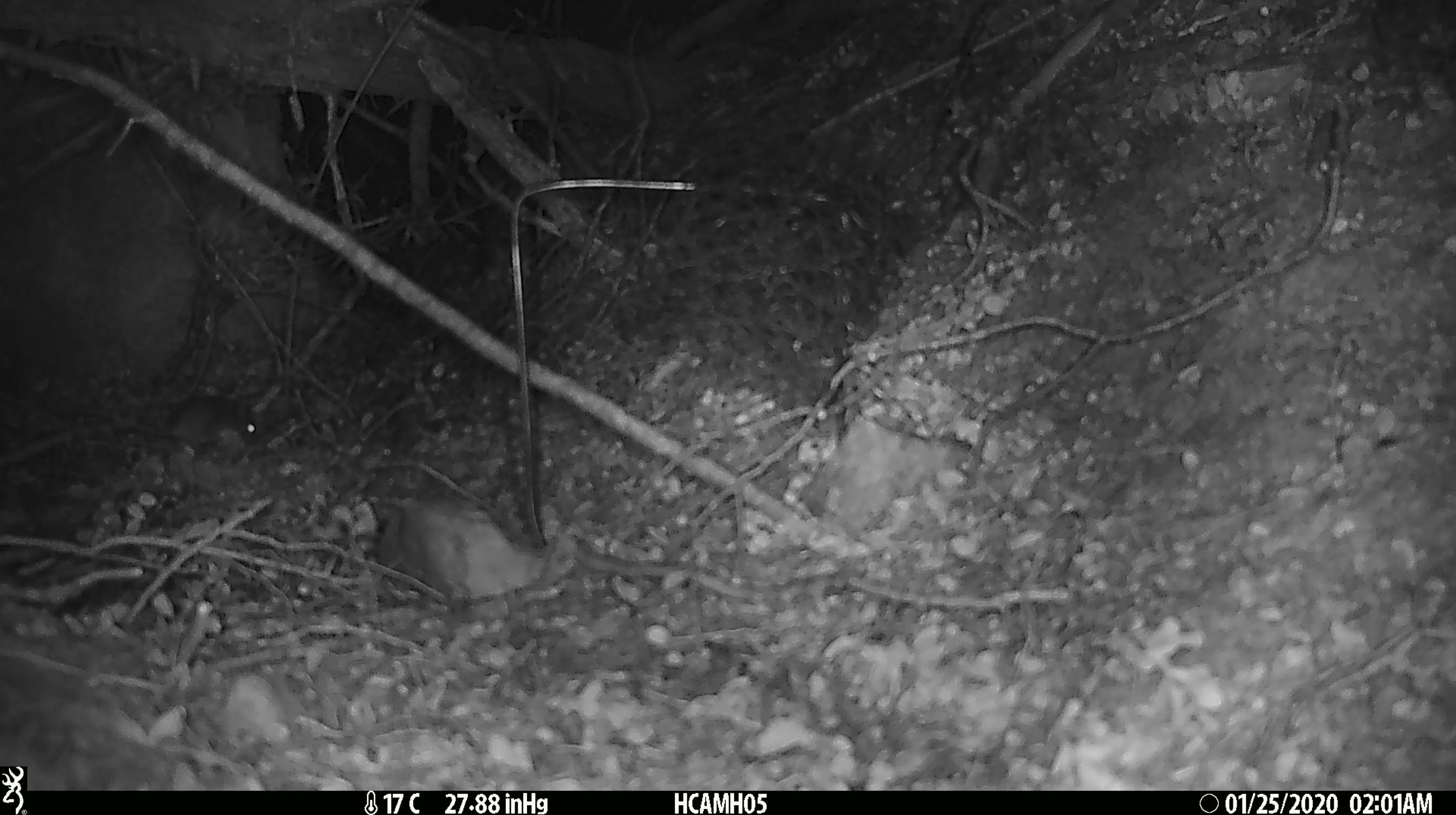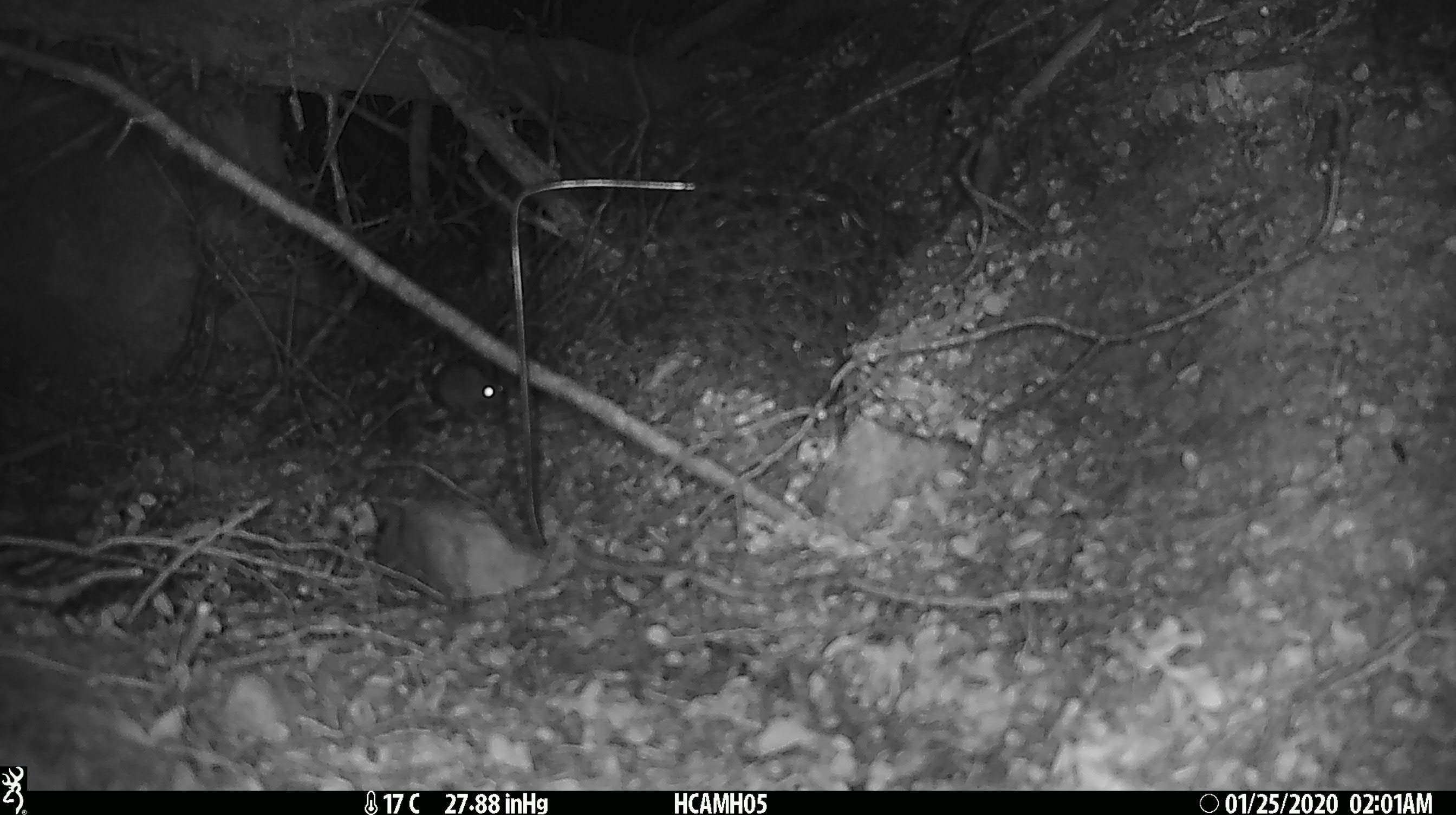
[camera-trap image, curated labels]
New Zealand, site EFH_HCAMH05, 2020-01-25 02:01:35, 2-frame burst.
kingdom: Animalia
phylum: Chordata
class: Mammalia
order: Rodentia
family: Muridae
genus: Mus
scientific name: Mus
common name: mouse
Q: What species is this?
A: Mouse (Mus).